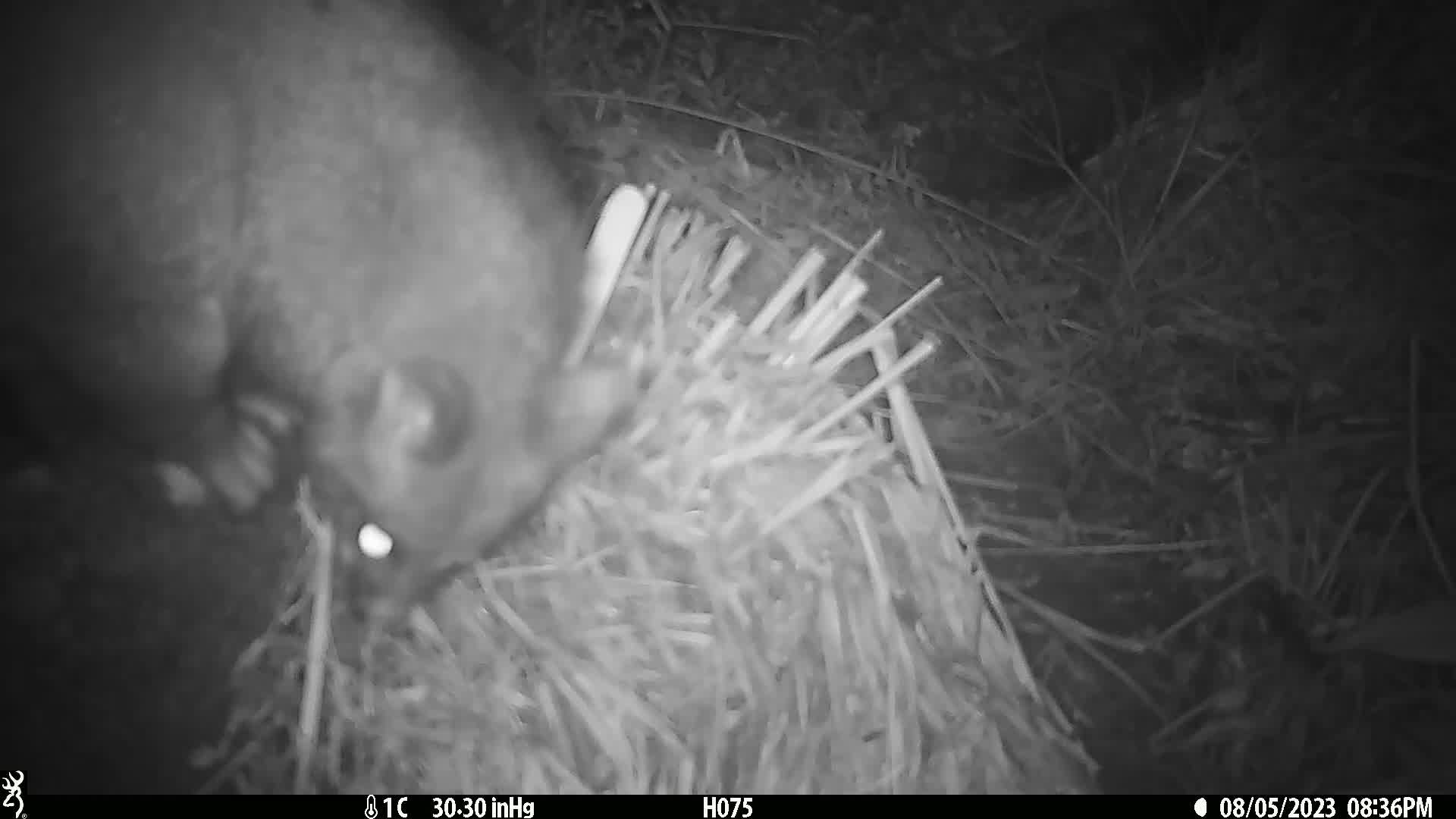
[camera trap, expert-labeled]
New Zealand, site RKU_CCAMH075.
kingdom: Animalia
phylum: Chordata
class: Mammalia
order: Diprotodontia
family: Phalangeridae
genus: Trichosurus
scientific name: Trichosurus vulpecula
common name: common brushtail possum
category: possum